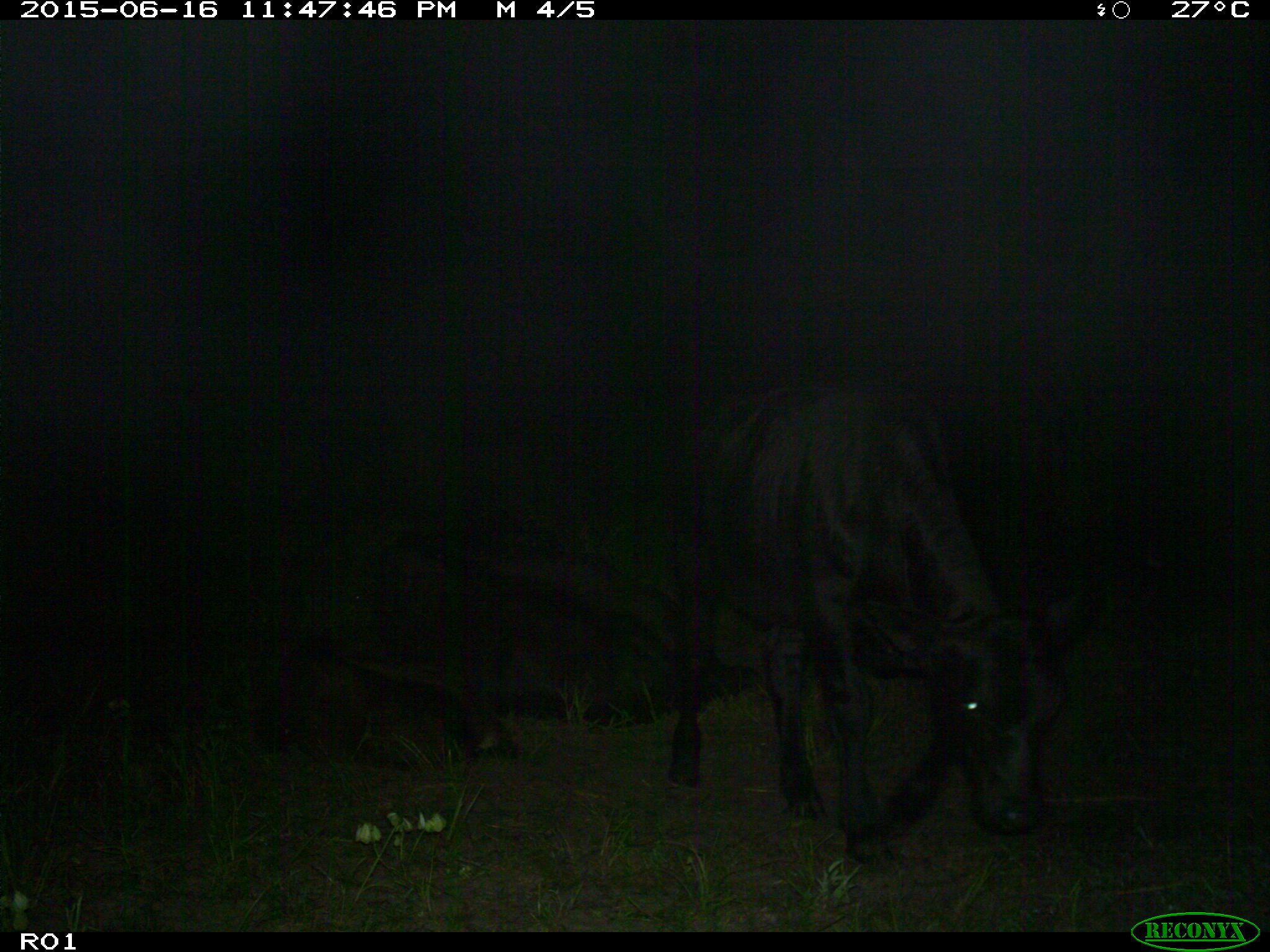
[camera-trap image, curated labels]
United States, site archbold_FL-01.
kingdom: Animalia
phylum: Chordata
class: Mammalia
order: Artiodactyla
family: Bovidae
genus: Bos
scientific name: Bos taurus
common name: domestic cow